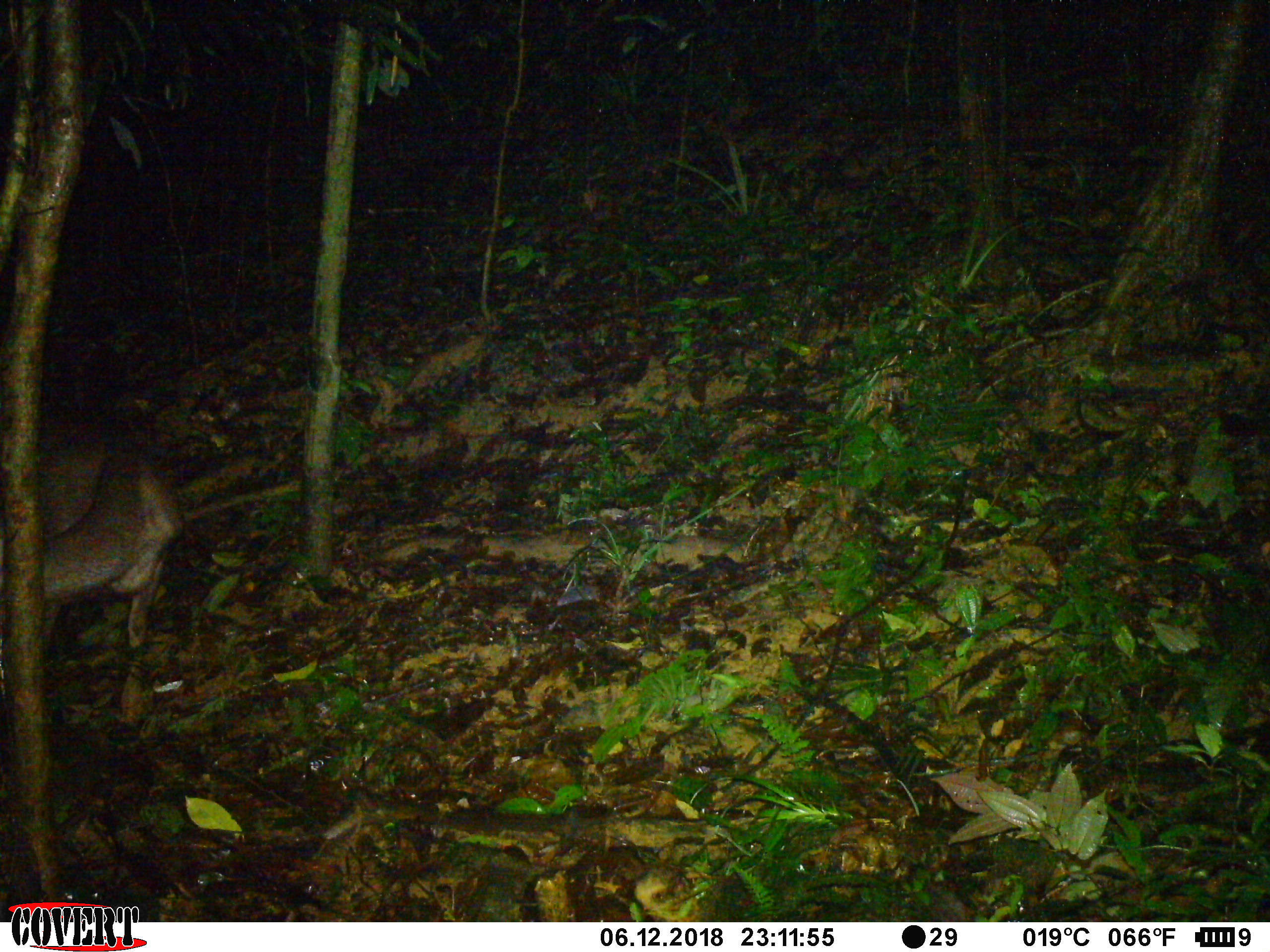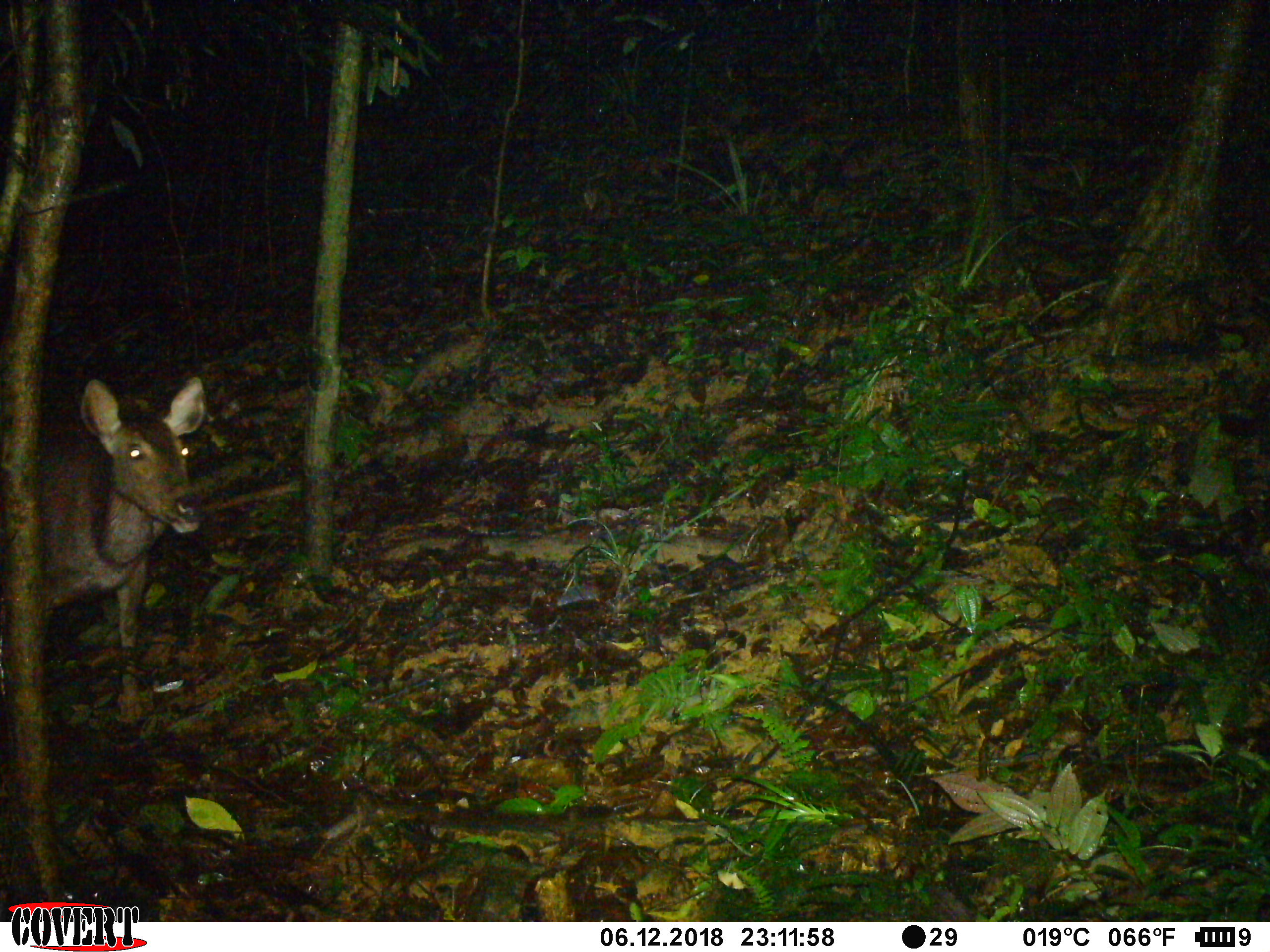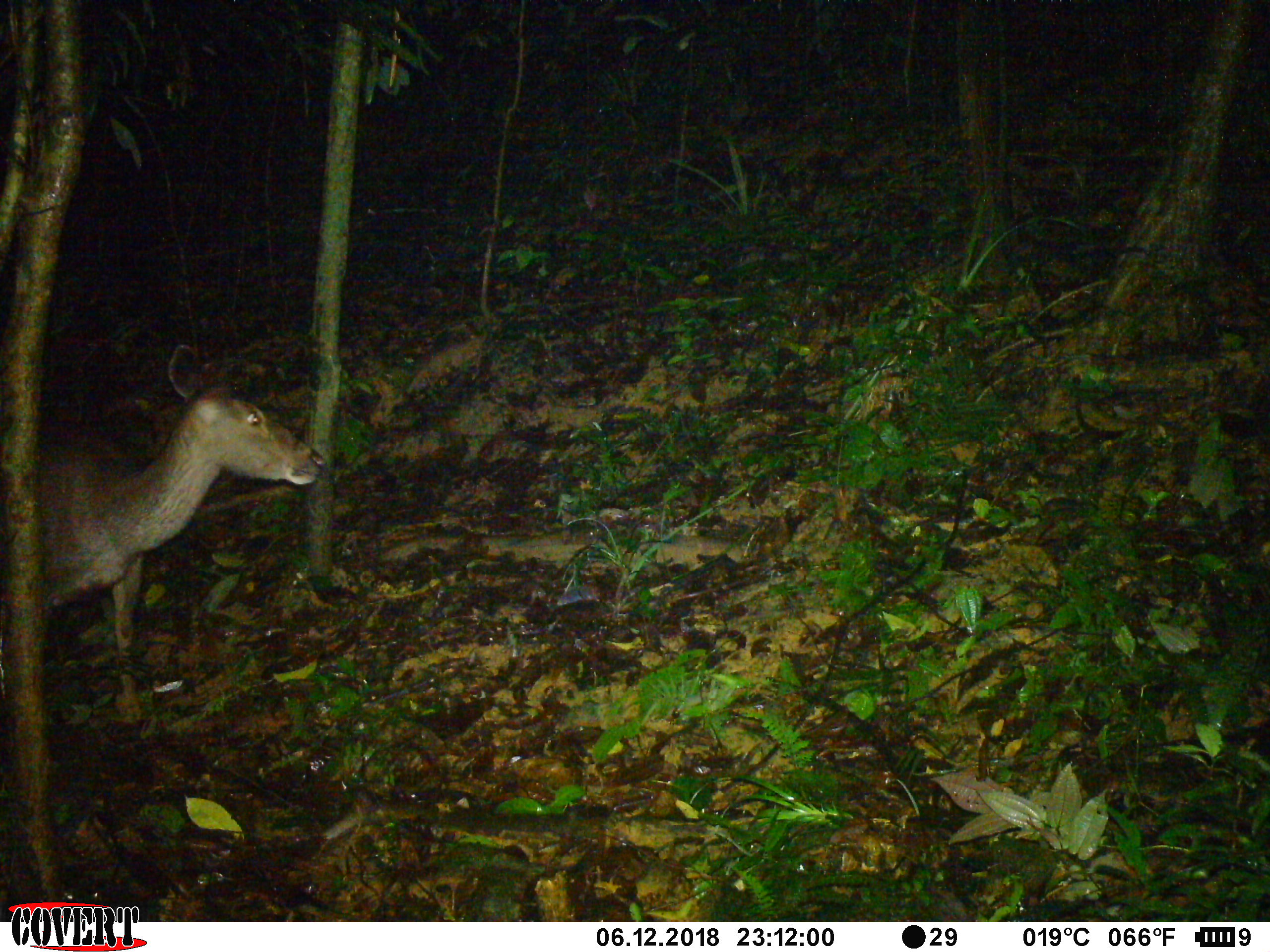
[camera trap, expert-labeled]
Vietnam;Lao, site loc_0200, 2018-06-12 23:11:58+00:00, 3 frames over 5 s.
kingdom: Animalia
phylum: Chordata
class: Mammalia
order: Artiodactyla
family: Cervidae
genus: Rusa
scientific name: Rusa unicolor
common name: sambar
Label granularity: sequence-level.